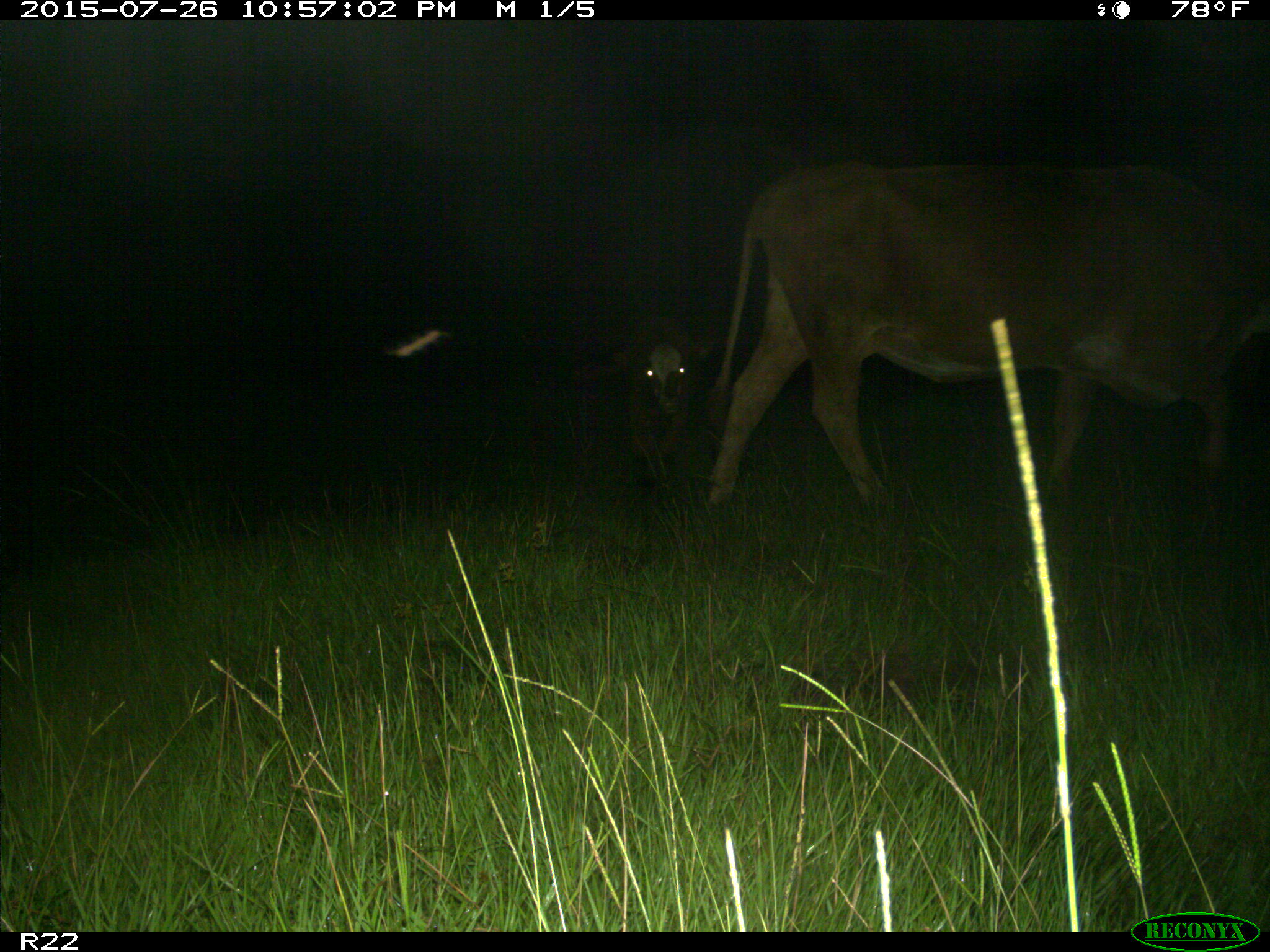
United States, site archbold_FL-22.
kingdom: Animalia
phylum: Chordata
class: Mammalia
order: Artiodactyla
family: Bovidae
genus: Bos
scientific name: Bos taurus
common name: domestic cow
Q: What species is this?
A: Bos taurus (domestic cow).